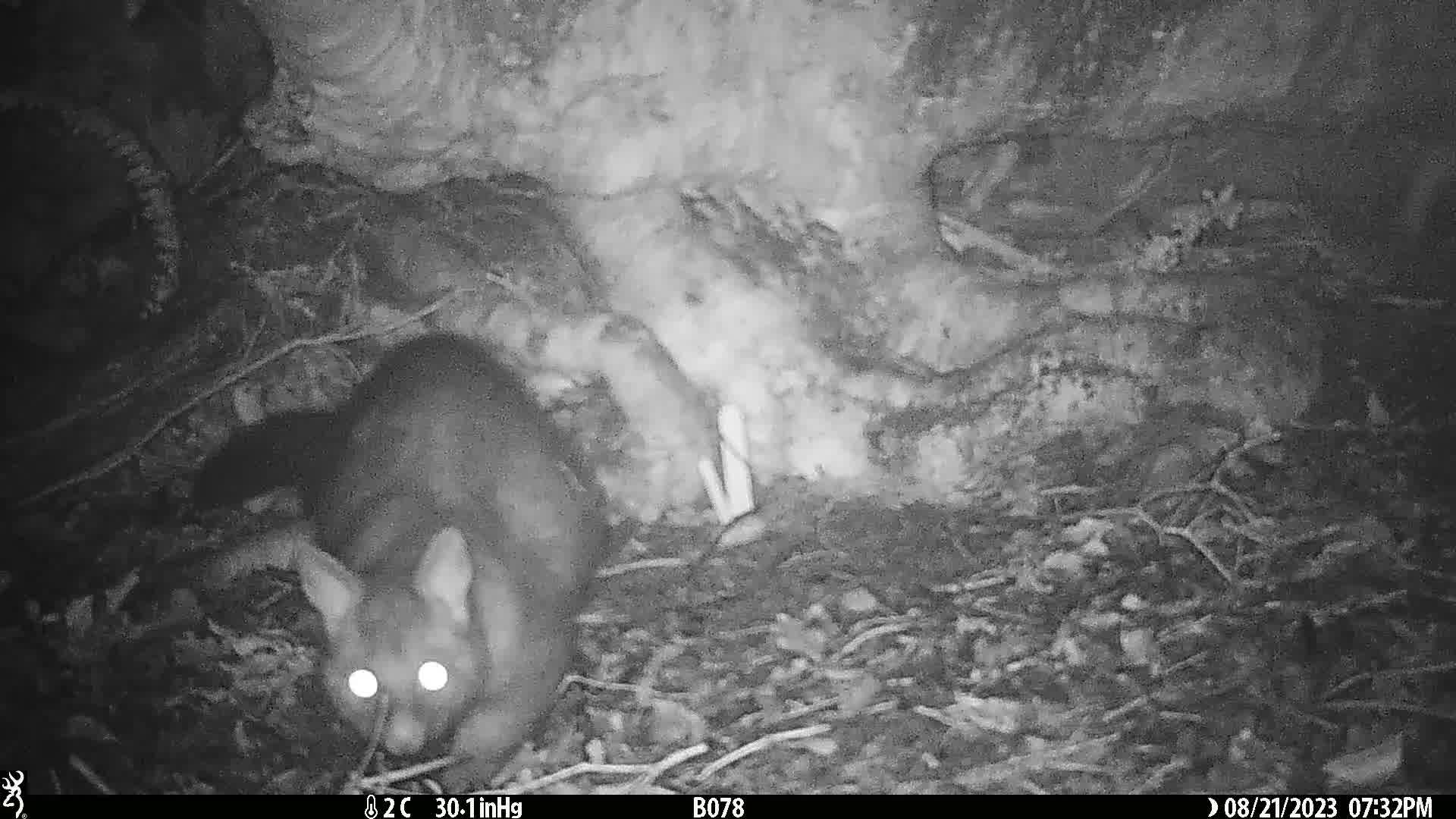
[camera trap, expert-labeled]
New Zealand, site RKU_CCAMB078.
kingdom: Animalia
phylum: Chordata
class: Mammalia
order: Diprotodontia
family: Phalangeridae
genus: Trichosurus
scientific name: Trichosurus vulpecula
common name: common brushtail possum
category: possum